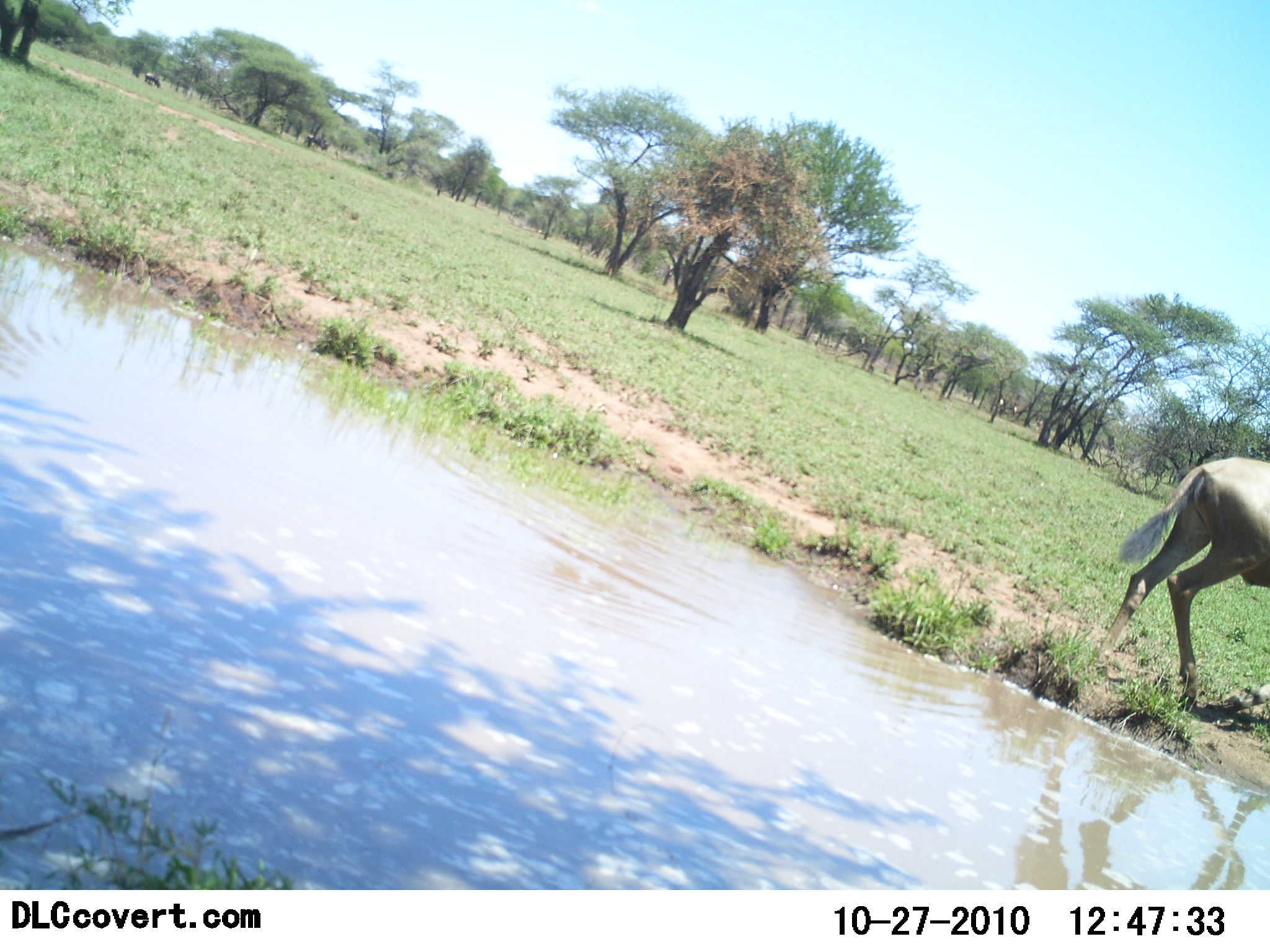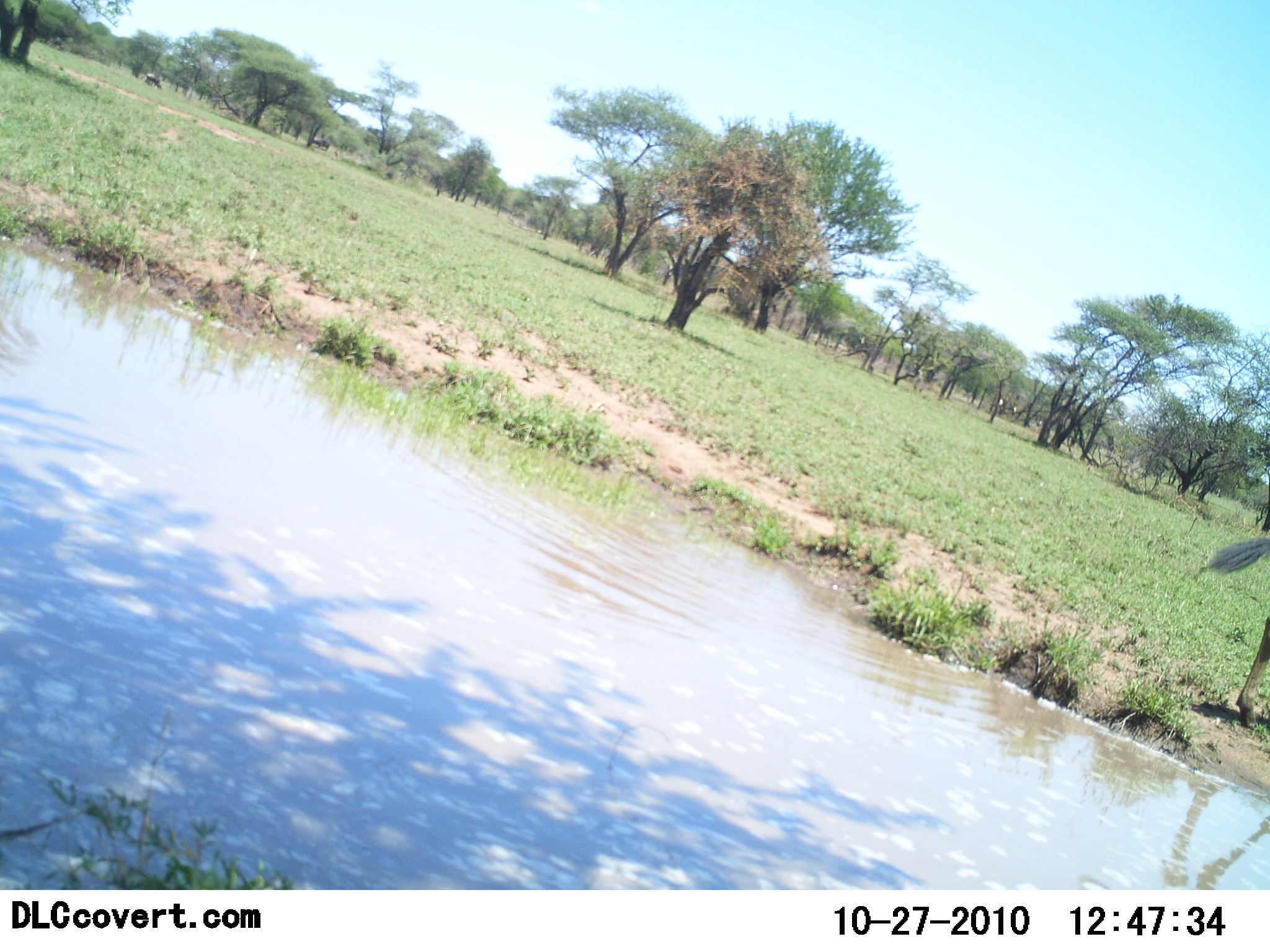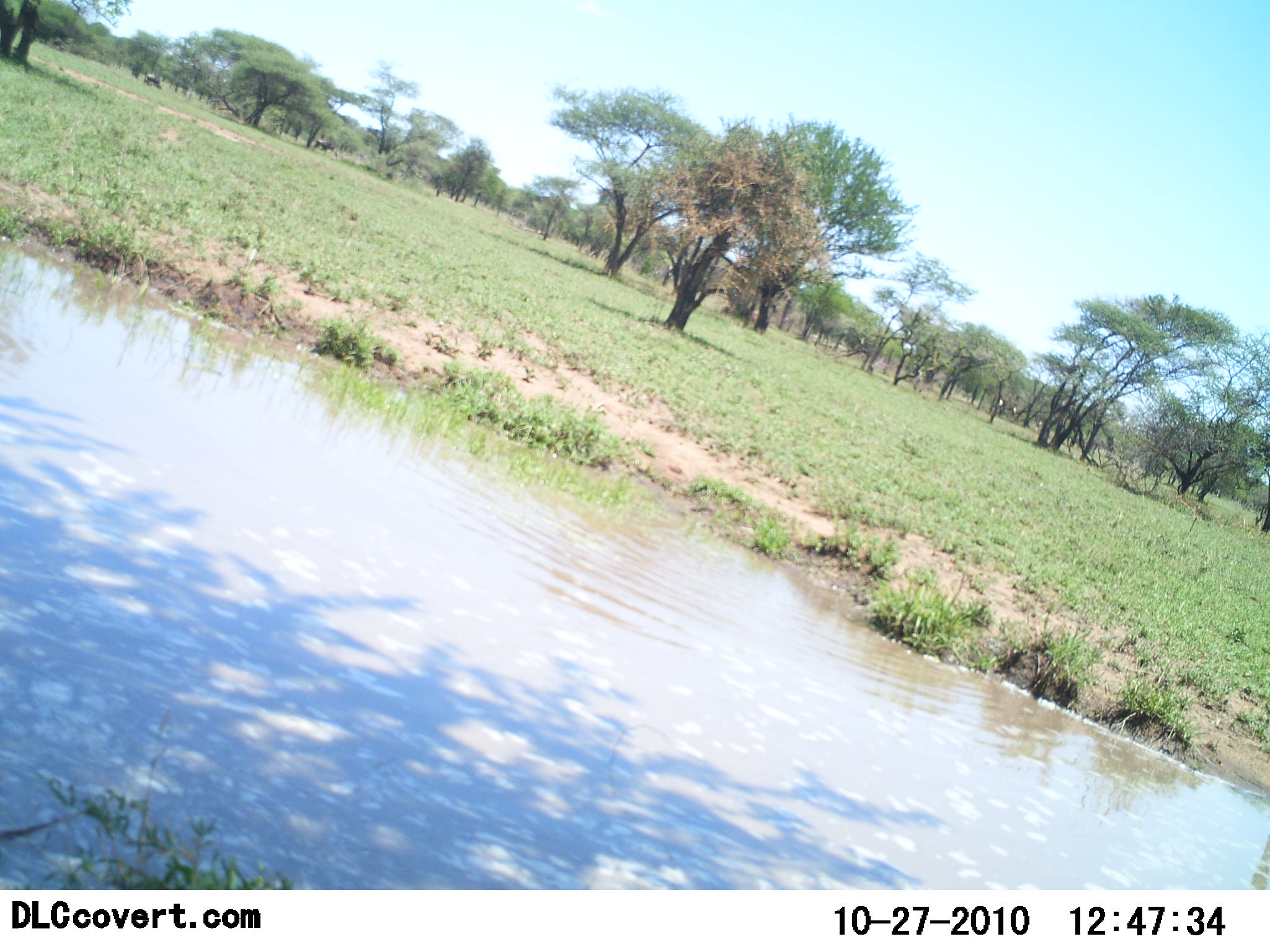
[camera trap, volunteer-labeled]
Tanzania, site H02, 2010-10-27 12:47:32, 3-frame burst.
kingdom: Animalia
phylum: Chordata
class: Mammalia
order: Artiodactyla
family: Bovidae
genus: Connochaetes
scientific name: Connochaetes taurinus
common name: blue wildebeest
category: wildebeest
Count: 1.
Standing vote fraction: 0%.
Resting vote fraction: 0%.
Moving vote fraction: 100%.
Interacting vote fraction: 0%.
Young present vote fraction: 0%.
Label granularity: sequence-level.